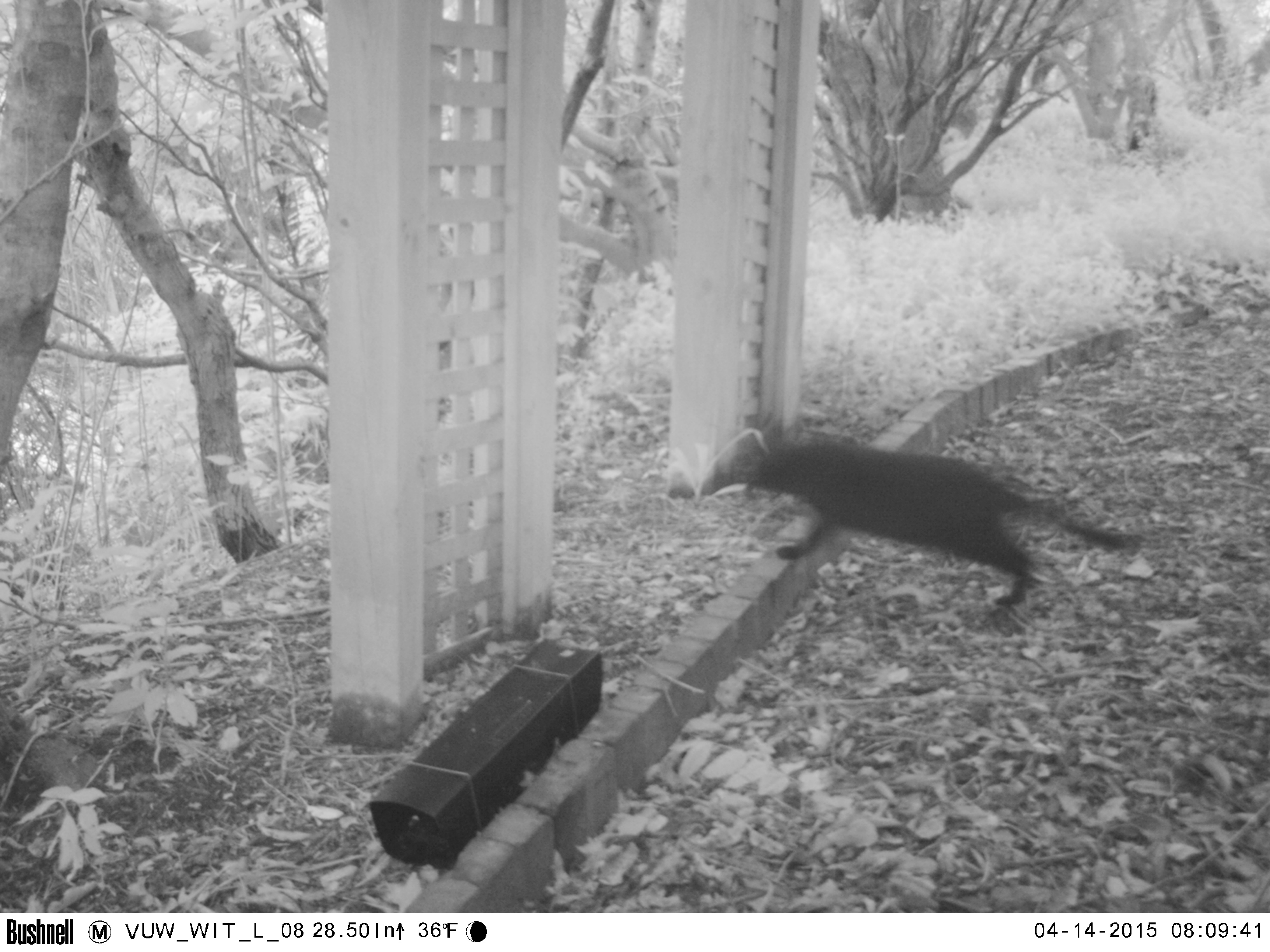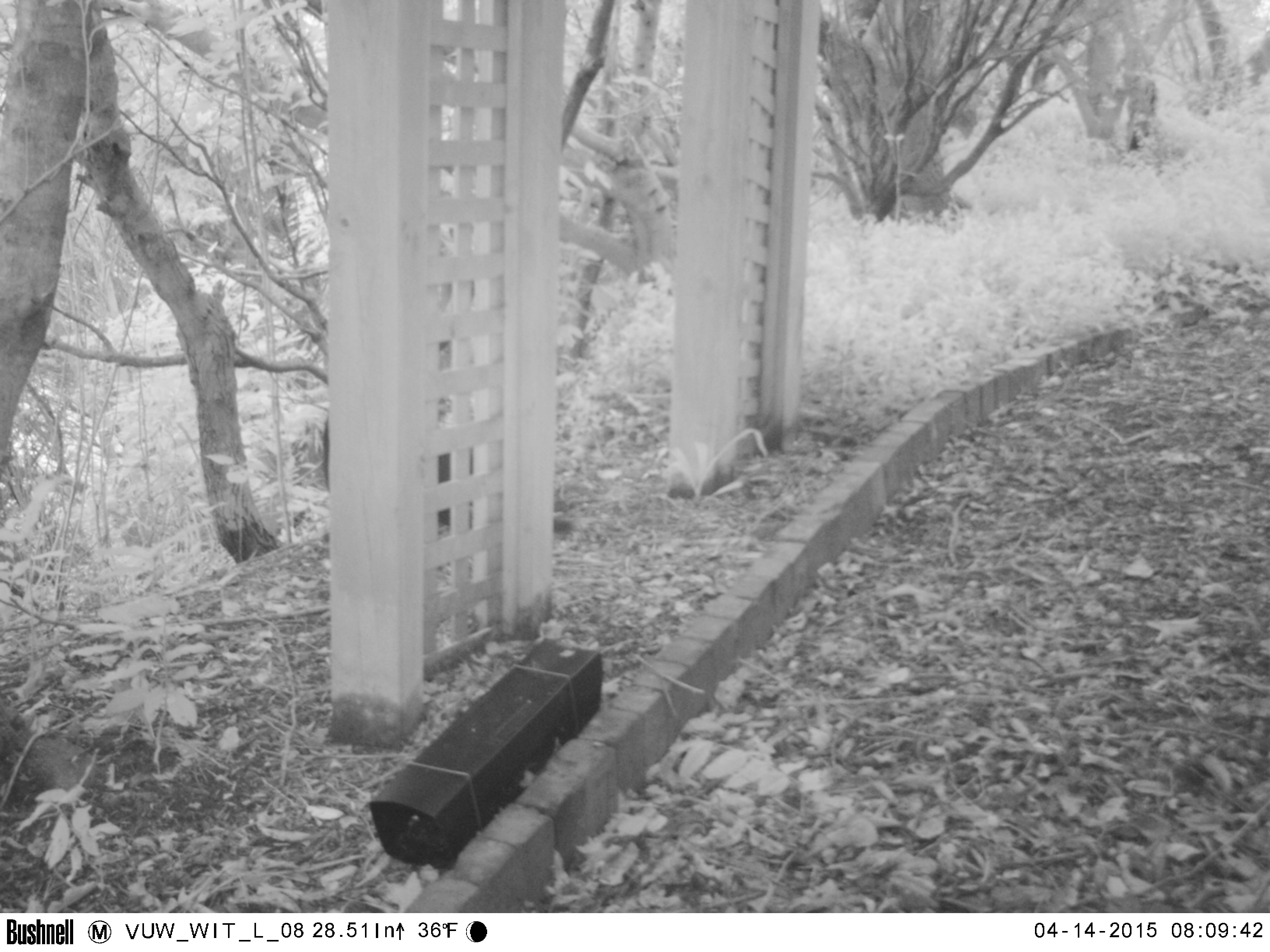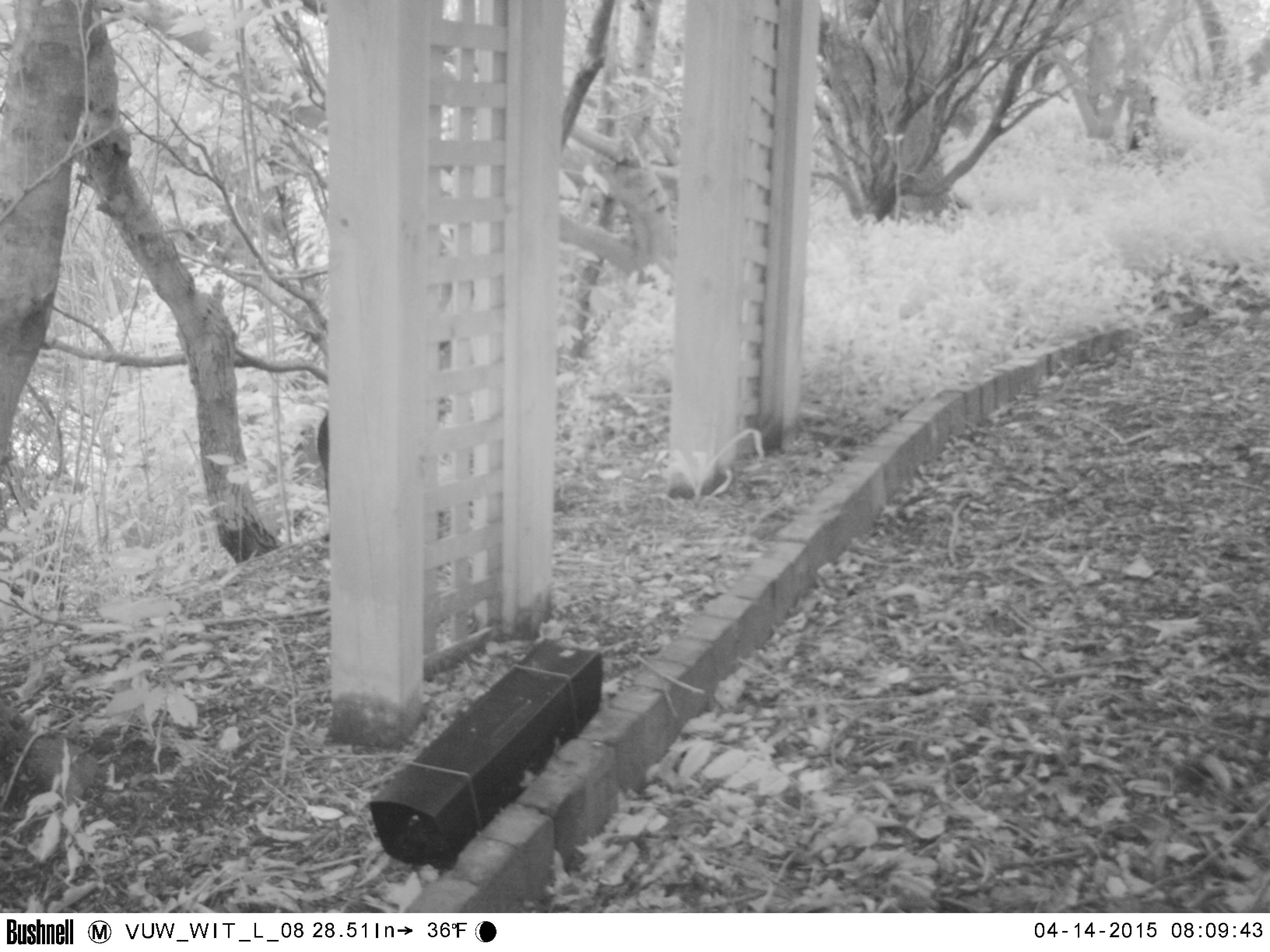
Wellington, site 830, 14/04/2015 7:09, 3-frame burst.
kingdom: Animalia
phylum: Chordata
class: Mammalia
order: Carnivora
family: Felidae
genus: Felis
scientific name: Felis catus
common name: cat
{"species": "cat (Felis catus)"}